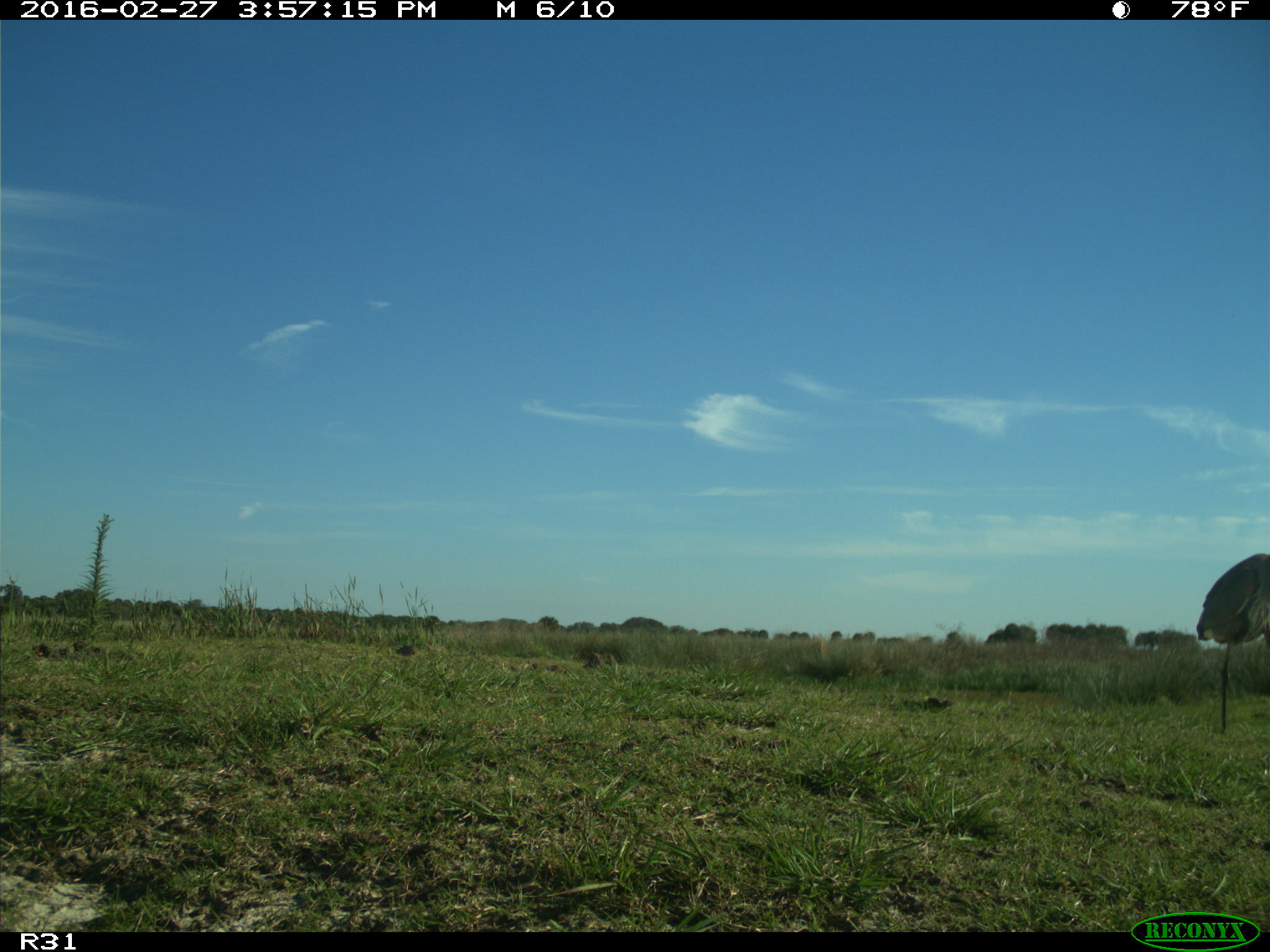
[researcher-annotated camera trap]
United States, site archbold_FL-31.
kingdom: Animalia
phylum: Chordata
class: Aves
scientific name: Aves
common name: birds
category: unidentified bird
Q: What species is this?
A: Unidentified bird (birds) (Aves).